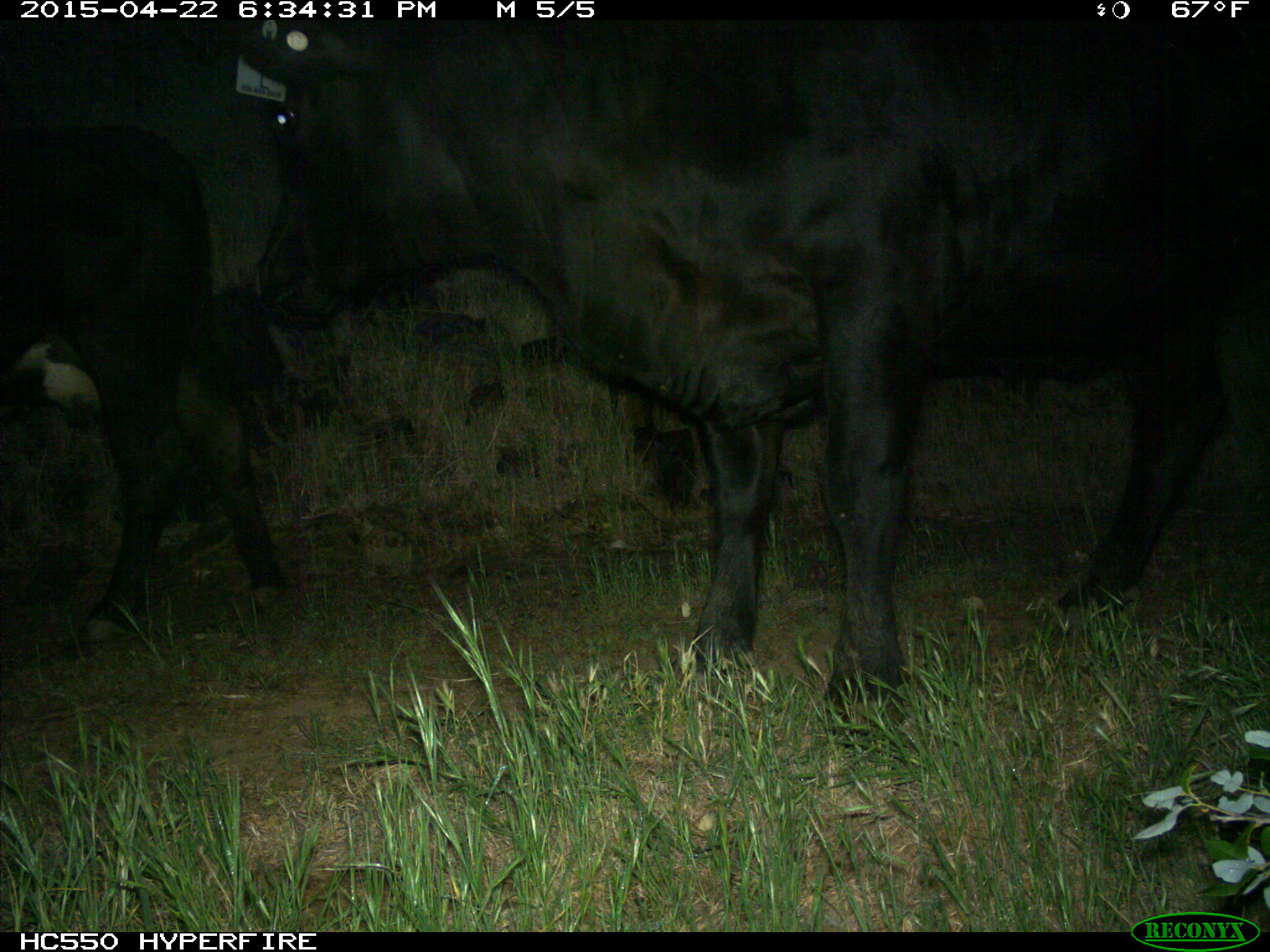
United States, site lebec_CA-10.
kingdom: Animalia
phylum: Chordata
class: Mammalia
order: Artiodactyla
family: Bovidae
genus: Bos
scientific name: Bos taurus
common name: domestic cow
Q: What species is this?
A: Bos taurus (domestic cow).